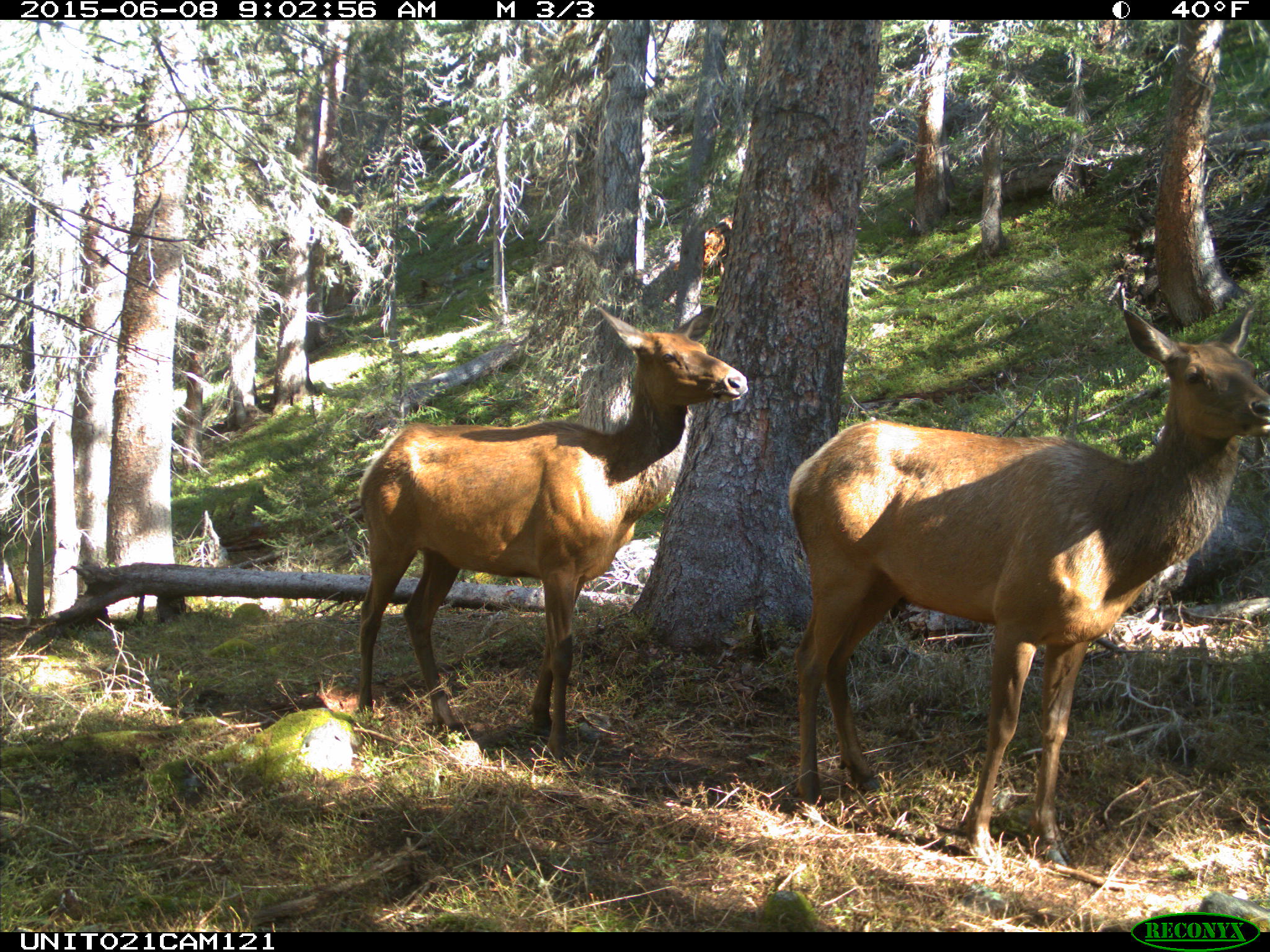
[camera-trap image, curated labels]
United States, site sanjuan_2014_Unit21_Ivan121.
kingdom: Animalia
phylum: Chordata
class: Mammalia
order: Artiodactyla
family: Cervidae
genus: Cervus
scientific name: Cervus elaphus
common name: red deer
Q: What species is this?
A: Cervus elaphus (red deer).